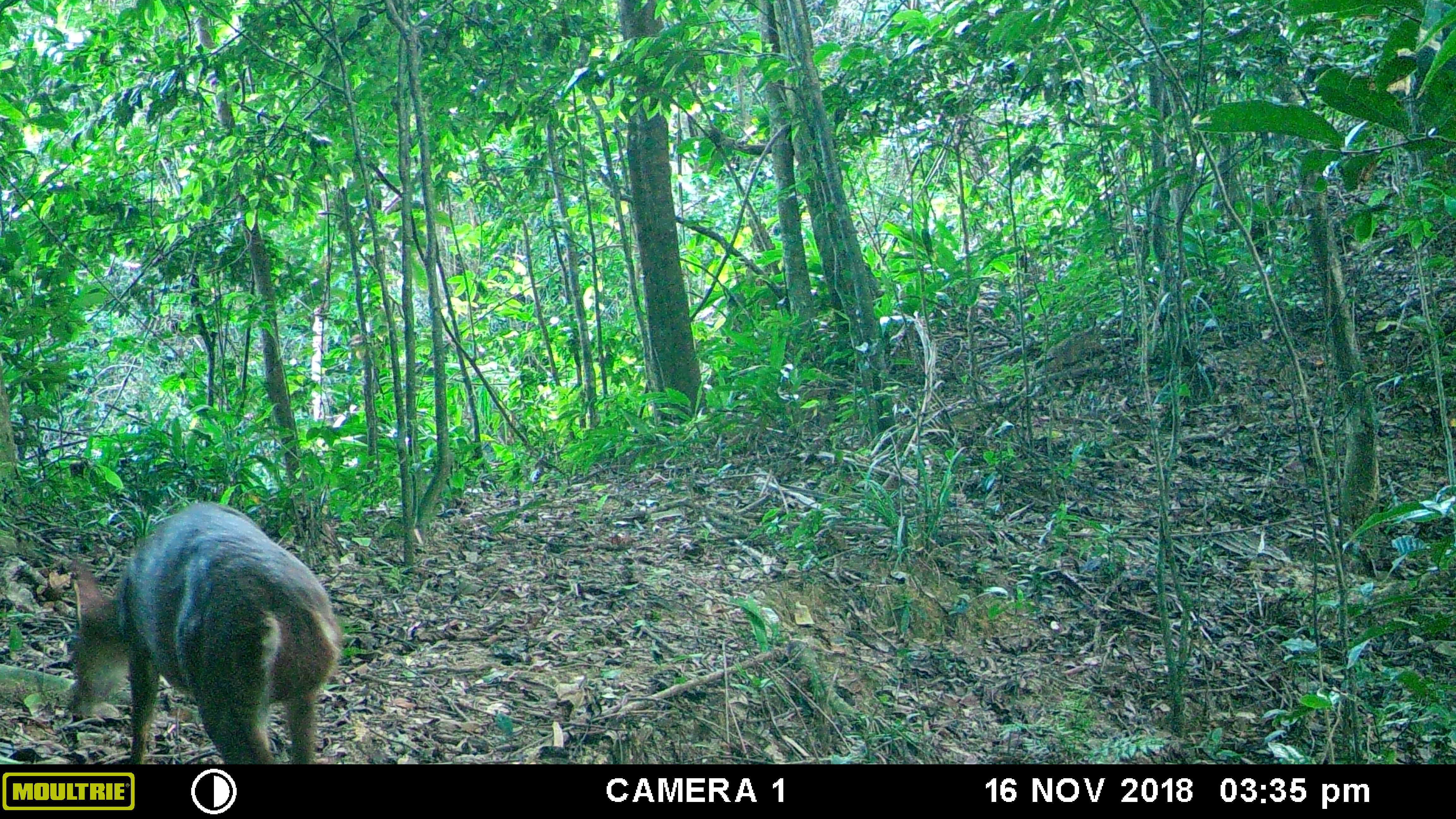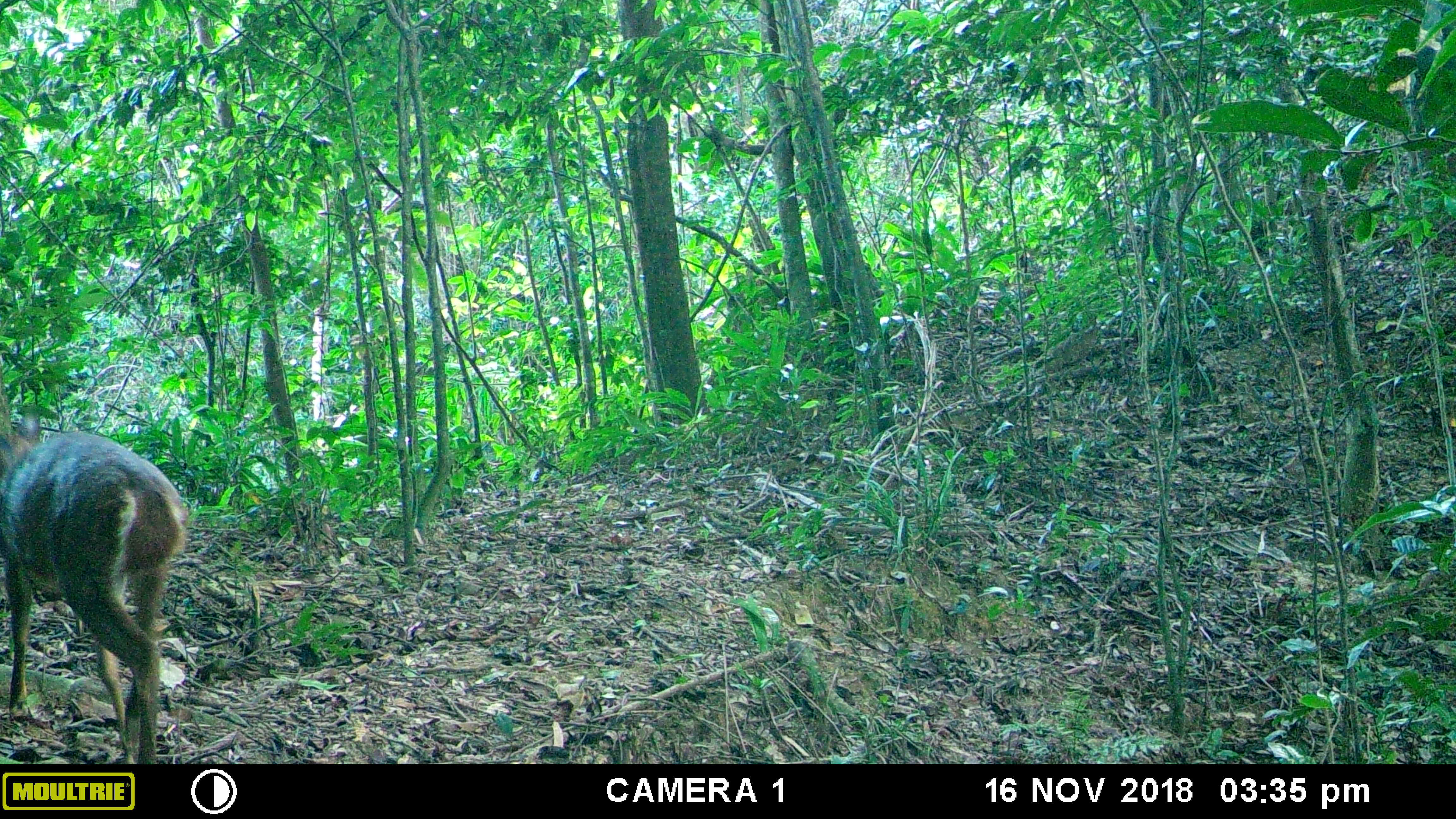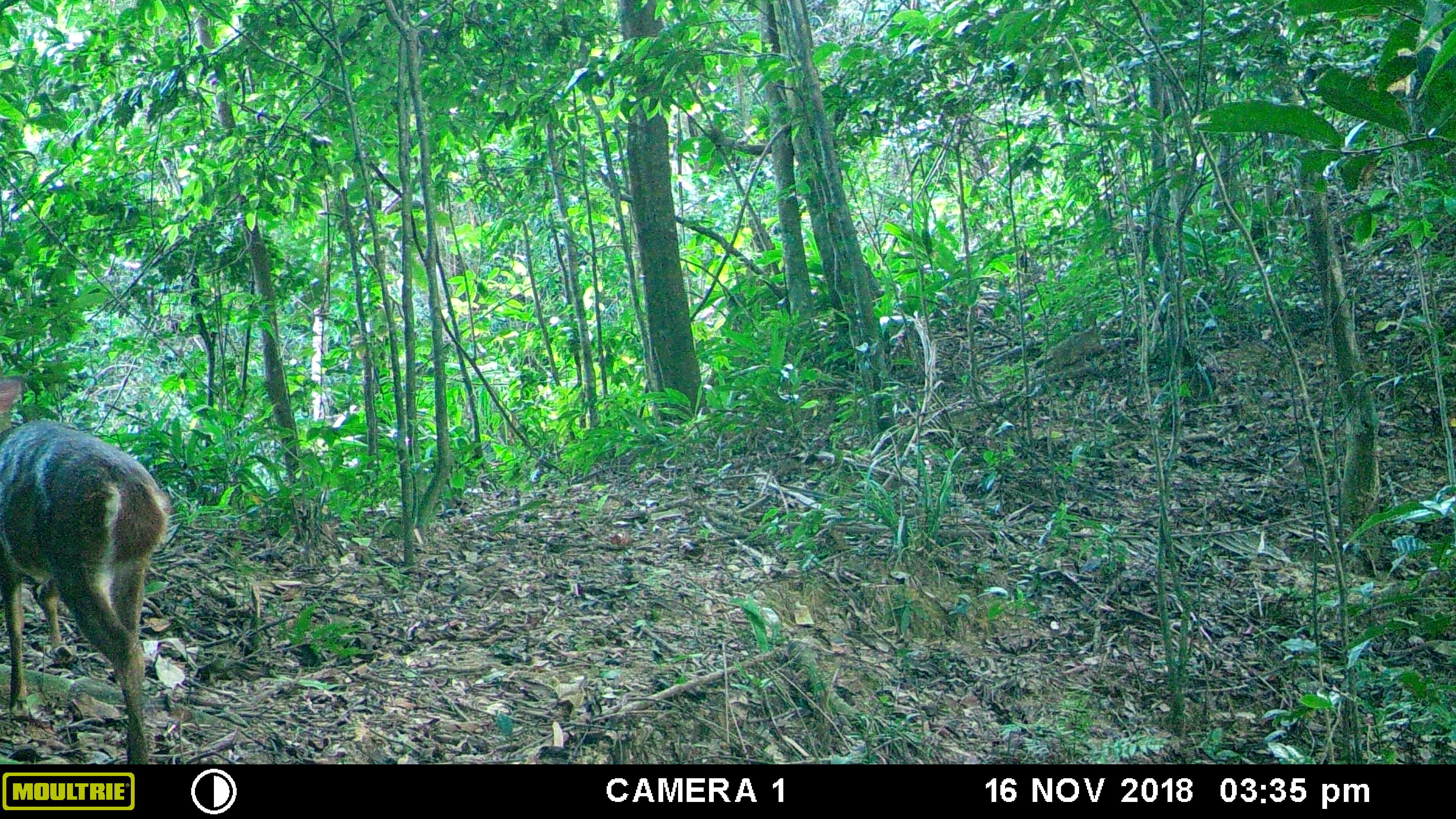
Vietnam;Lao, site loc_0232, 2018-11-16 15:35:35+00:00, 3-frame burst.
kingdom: Animalia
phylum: Chordata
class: Mammalia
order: Artiodactyla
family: Cervidae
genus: Muntiacus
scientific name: Muntiacus vuquangensis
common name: large-antlered muntjac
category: large antlered muntjac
Large antlered muntjac (large-antlered muntjac) (Muntiacus vuquangensis). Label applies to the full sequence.